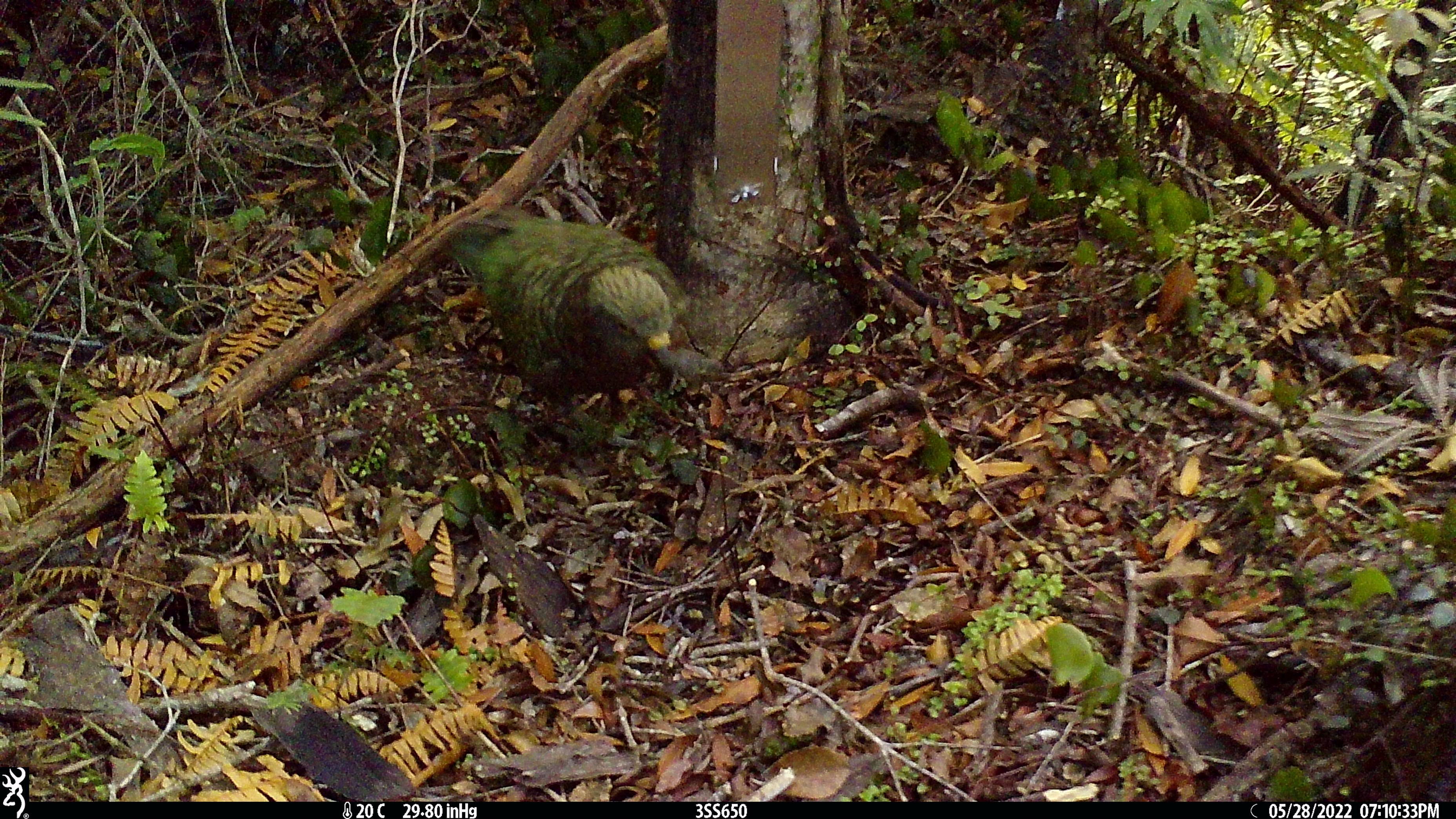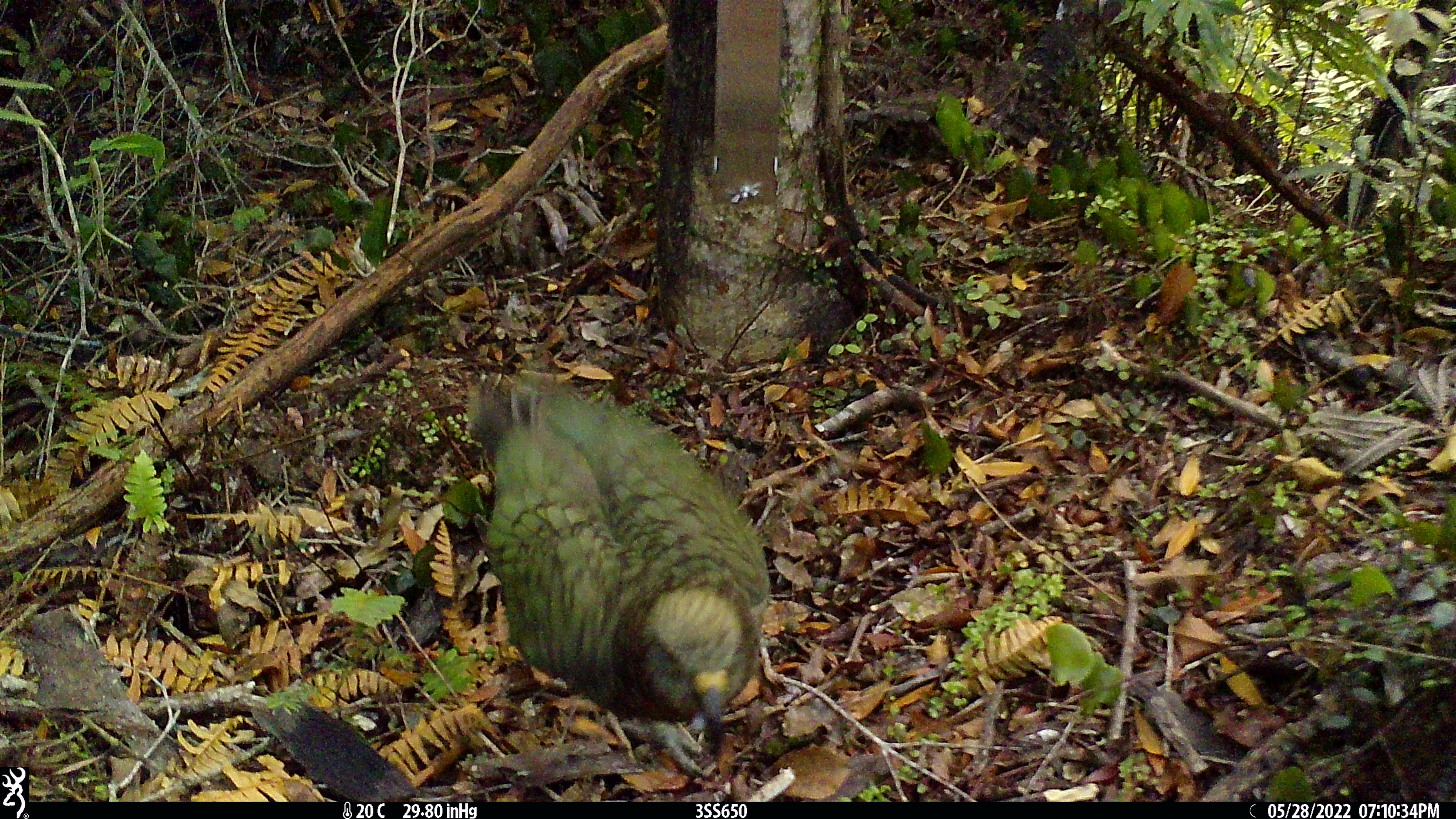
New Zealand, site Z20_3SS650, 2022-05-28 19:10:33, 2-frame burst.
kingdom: Animalia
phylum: Chordata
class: Aves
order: Psittaciformes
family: Strigopidae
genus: Nestor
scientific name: Nestor notabilis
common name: kea